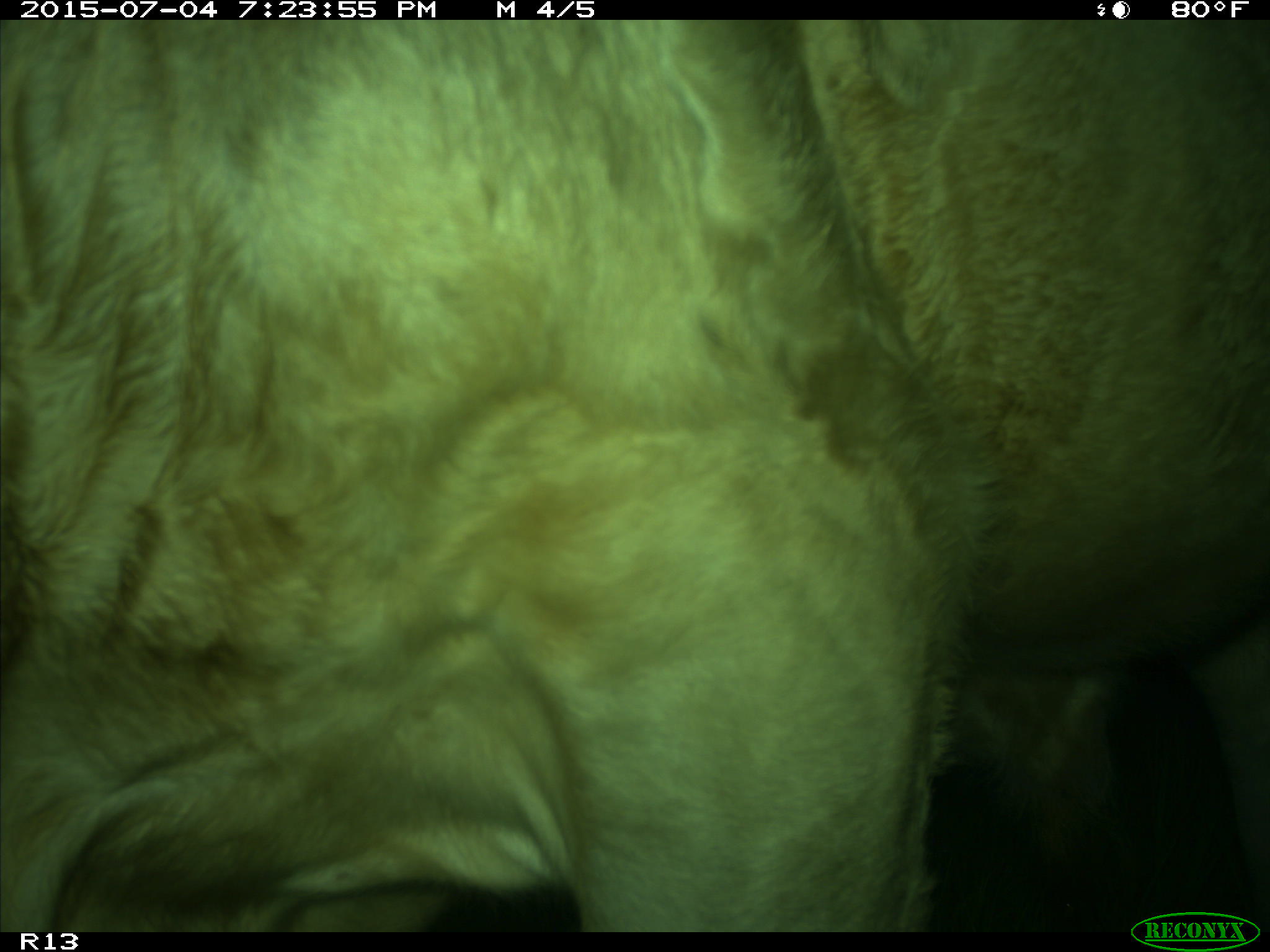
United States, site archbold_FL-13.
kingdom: Animalia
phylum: Chordata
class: Mammalia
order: Artiodactyla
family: Bovidae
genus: Bos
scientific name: Bos taurus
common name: domestic cow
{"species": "Bos taurus (domestic cow)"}